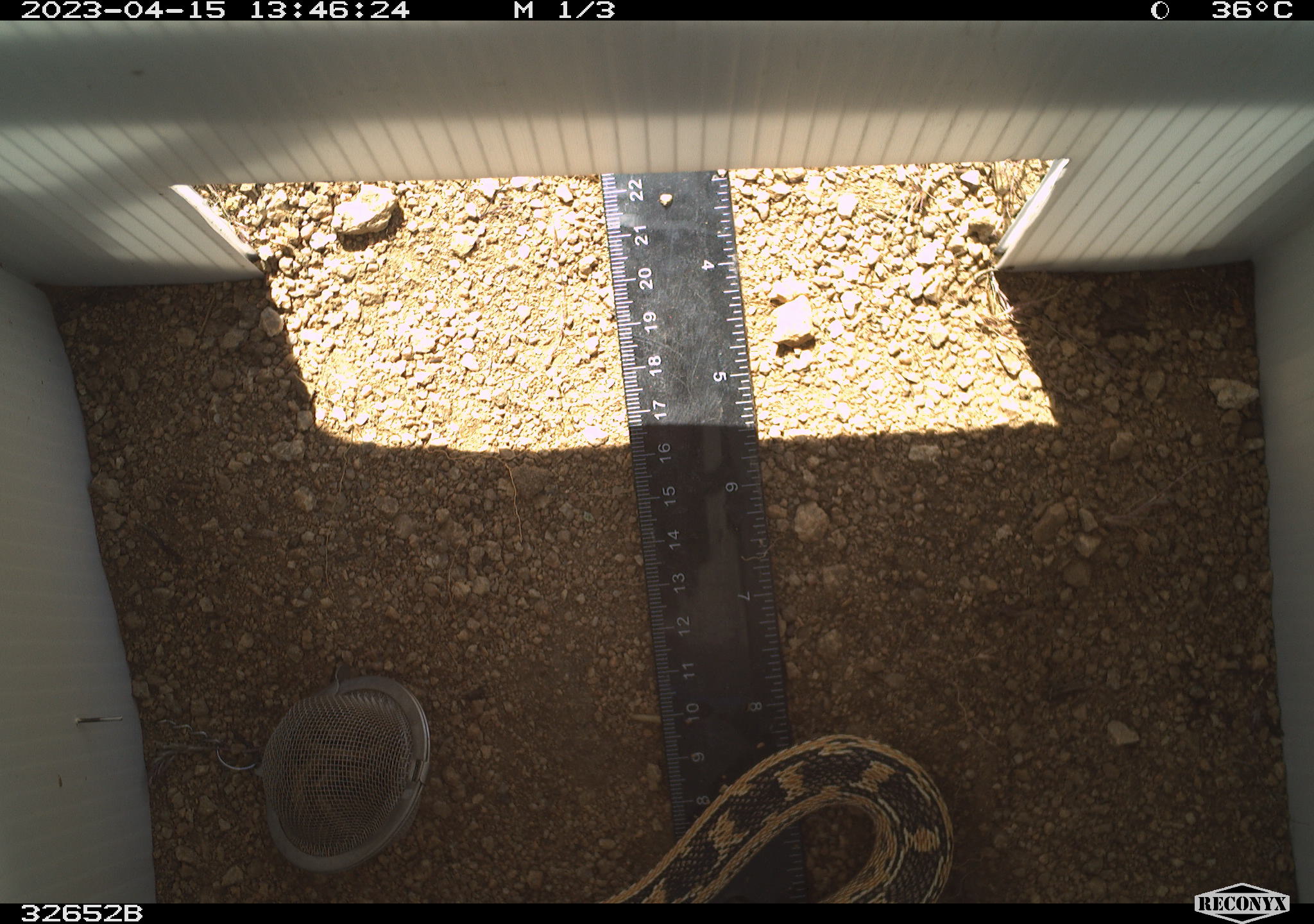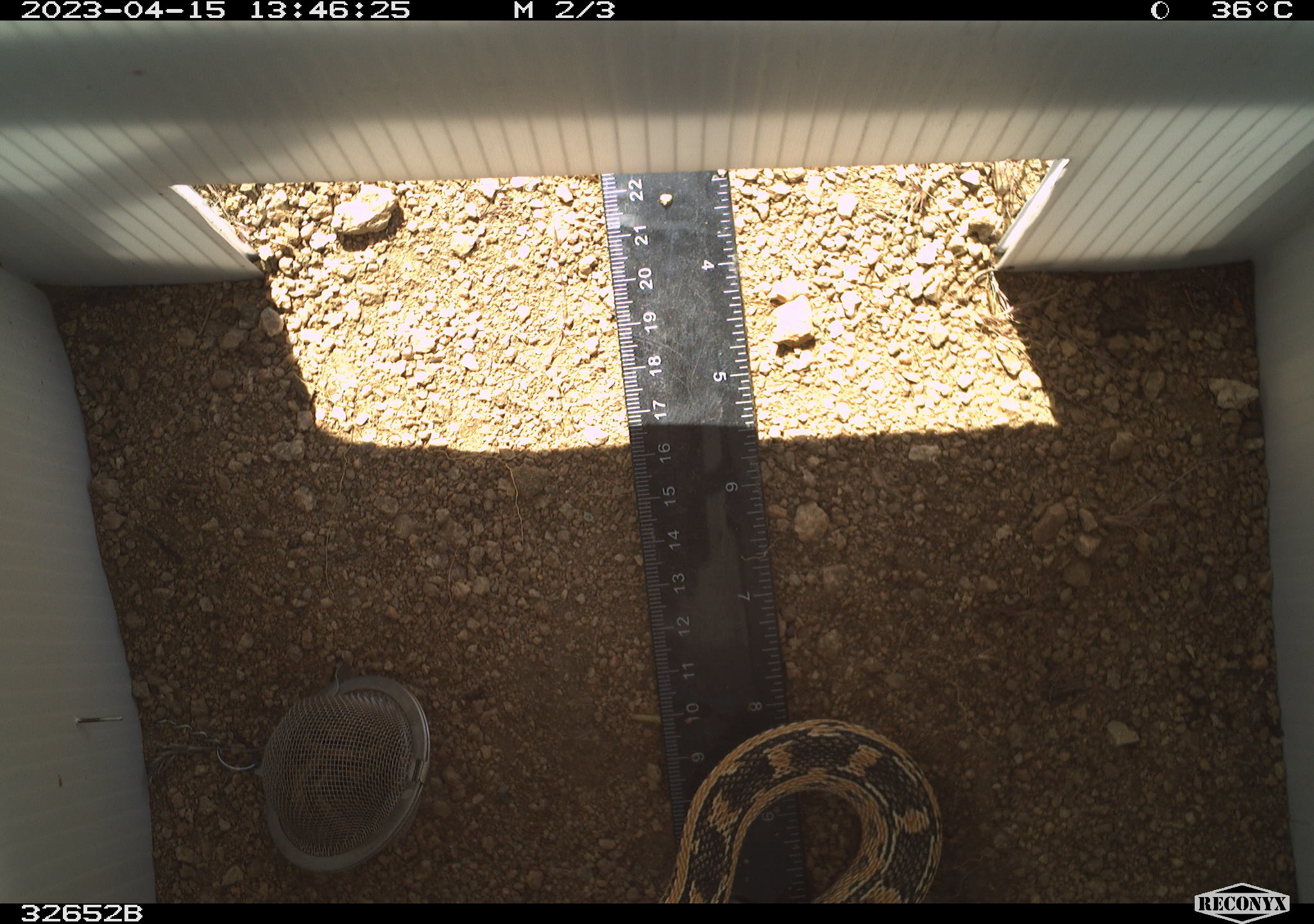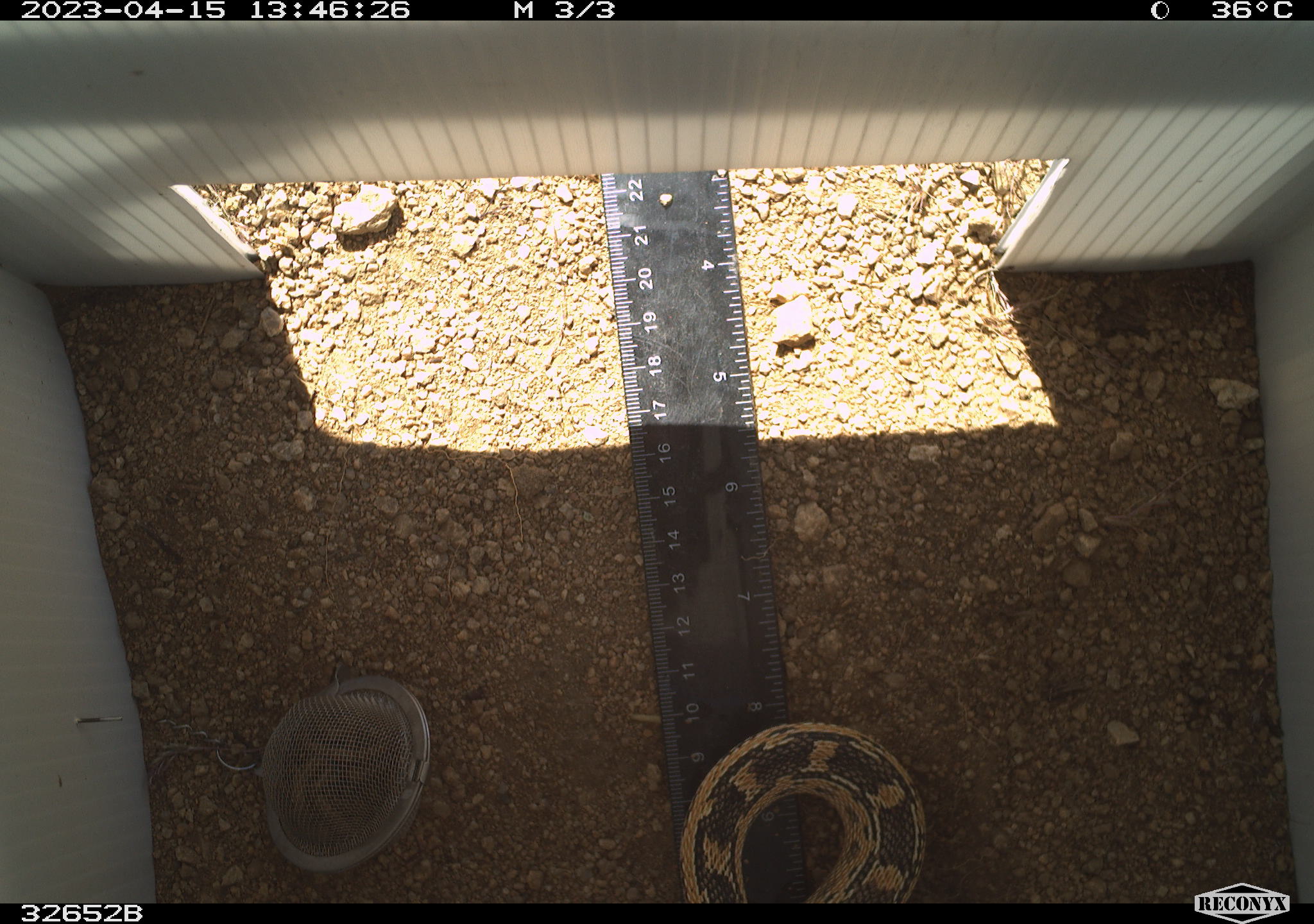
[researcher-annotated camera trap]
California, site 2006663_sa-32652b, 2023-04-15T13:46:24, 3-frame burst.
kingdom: Animalia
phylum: Chordata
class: Reptilia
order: Squamata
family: Colubridae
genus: Pituophis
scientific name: Pituophis catenifer catenifer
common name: pacific gophersnake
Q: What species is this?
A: Pacific gophersnake (Pituophis catenifer catenifer).